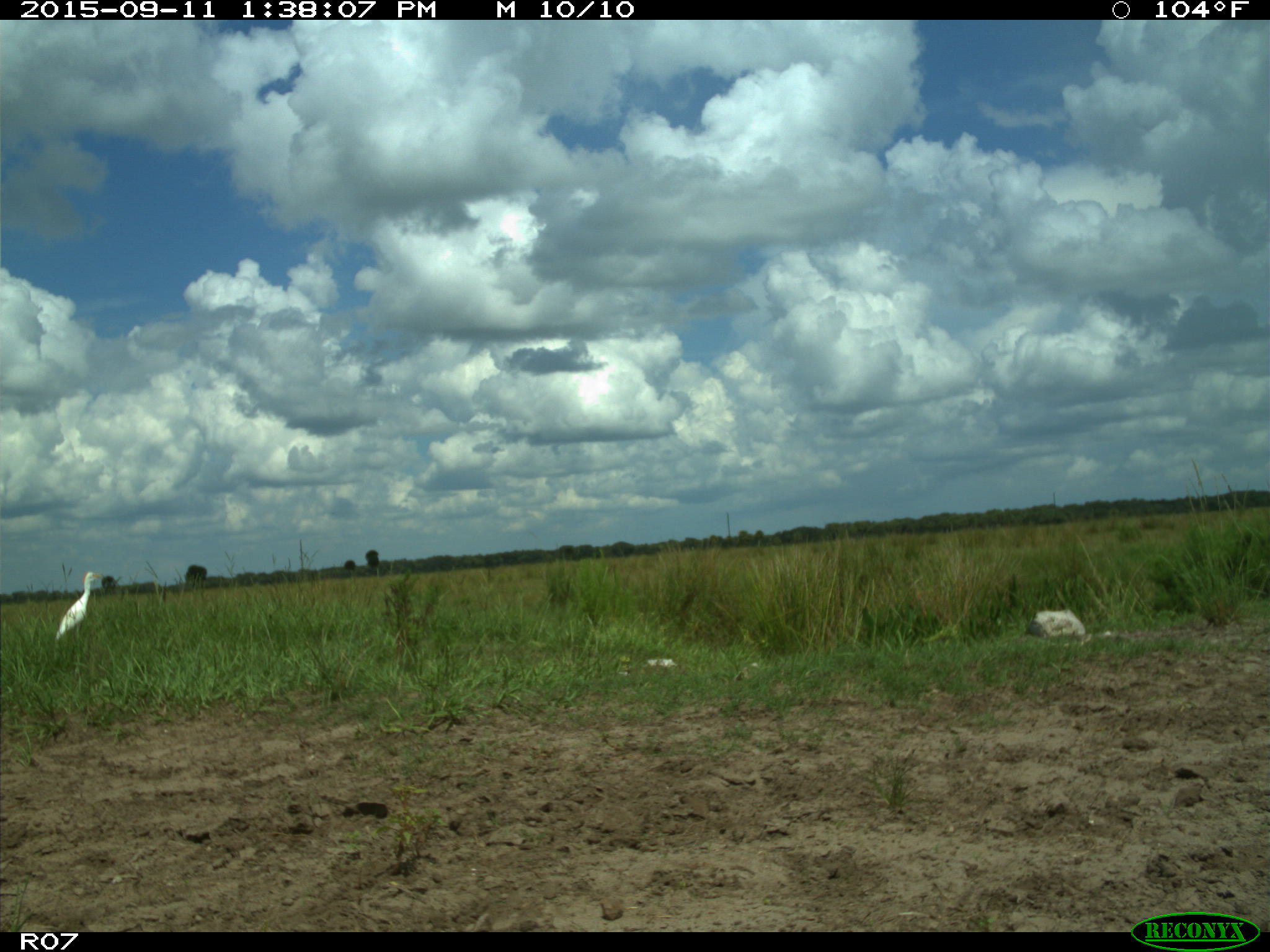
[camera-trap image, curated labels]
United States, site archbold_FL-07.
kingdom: Animalia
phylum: Chordata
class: Aves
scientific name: Aves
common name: birds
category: unidentified bird